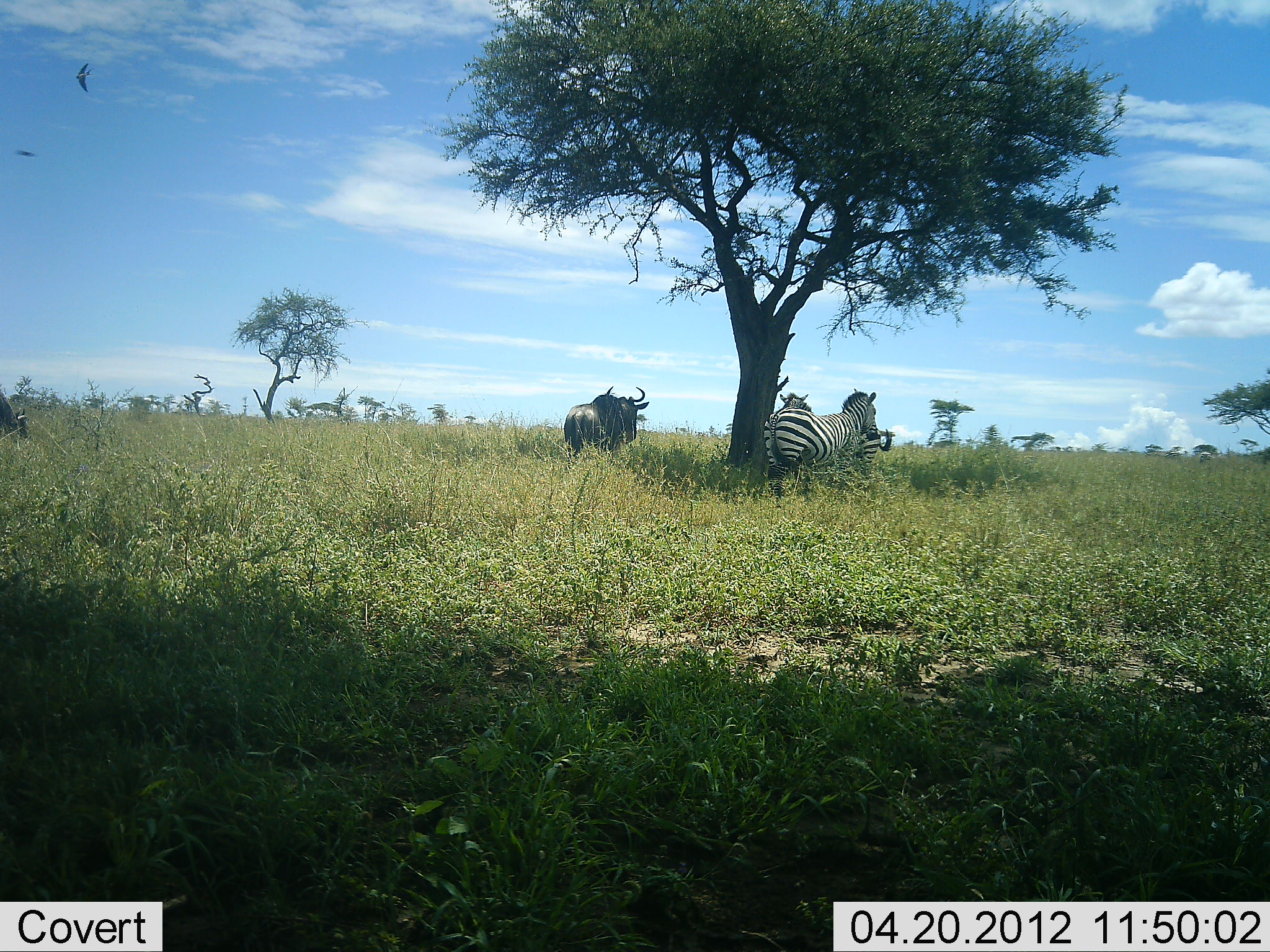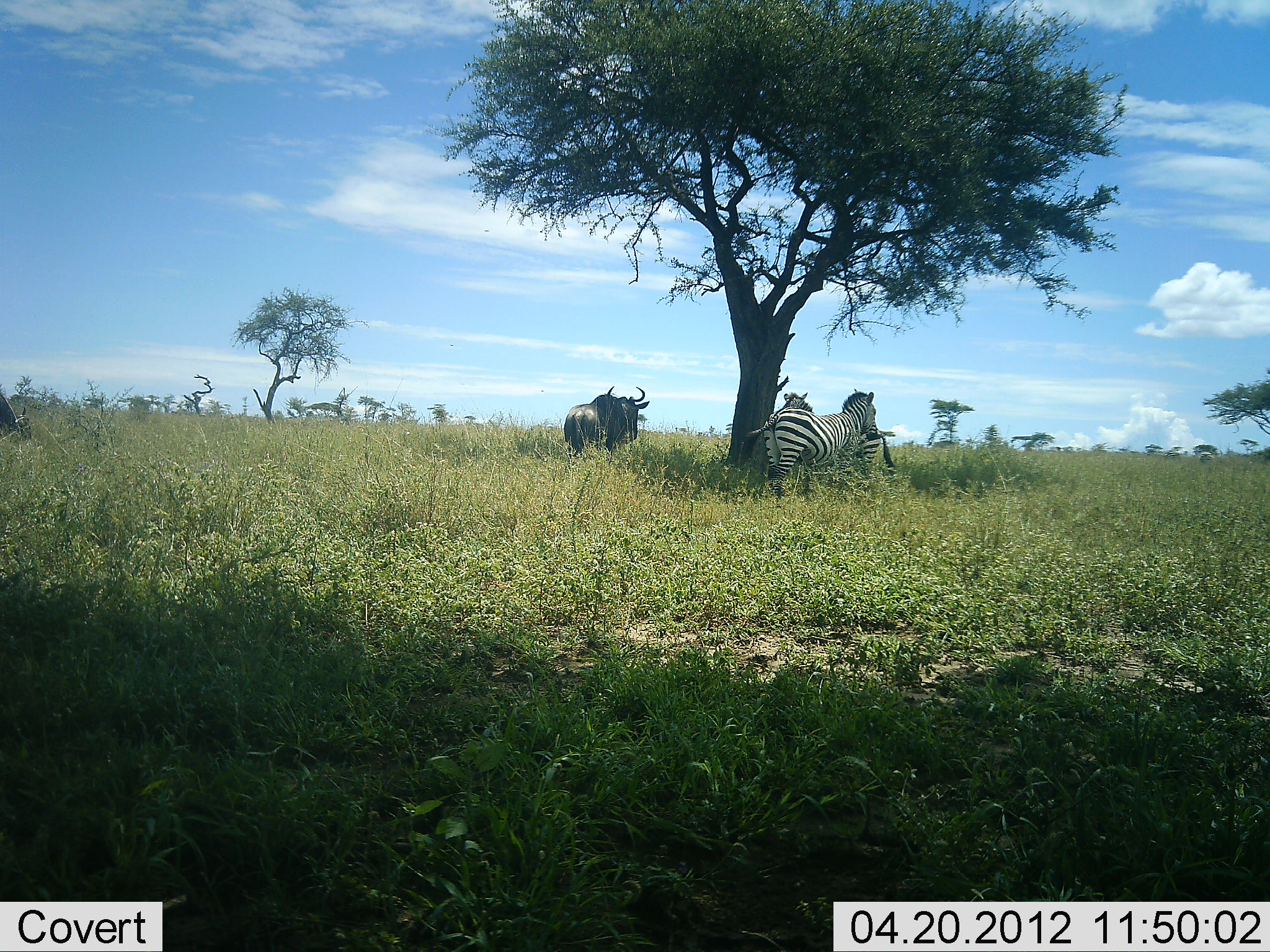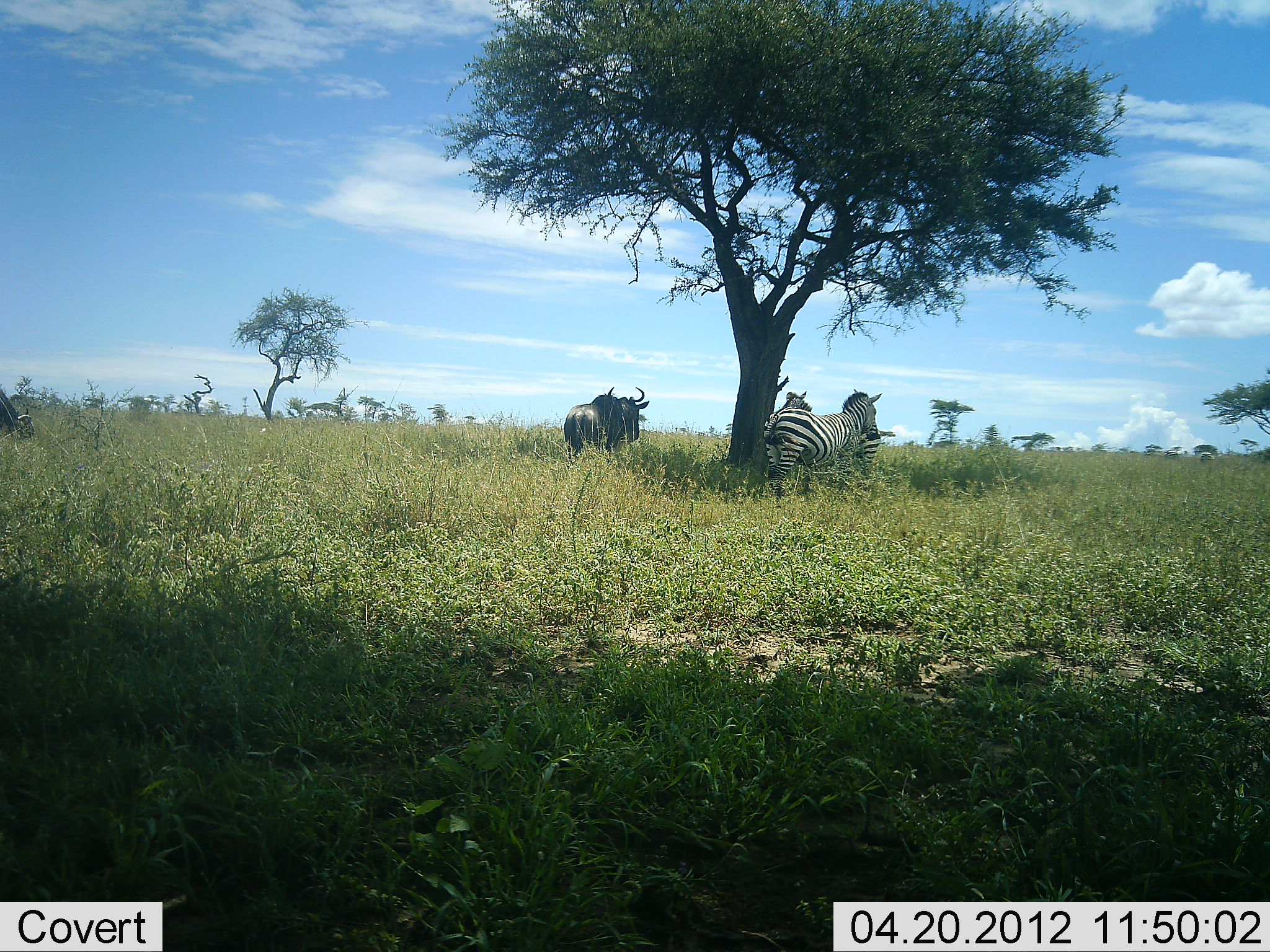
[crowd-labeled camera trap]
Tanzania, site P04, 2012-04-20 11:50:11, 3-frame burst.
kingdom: Animalia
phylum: Chordata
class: Mammalia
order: Artiodactyla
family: Bovidae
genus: Connochaetes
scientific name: Connochaetes taurinus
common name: blue wildebeest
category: wildebeest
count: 1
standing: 100%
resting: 0%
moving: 6%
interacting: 6%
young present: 0%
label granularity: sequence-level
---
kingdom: Animalia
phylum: Chordata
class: Mammalia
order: Perissodactyla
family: Equidae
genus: Equus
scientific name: Equus quagga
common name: plains zebra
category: zebra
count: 2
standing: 92%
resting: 0%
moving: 8%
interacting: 12%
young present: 0%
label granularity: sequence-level